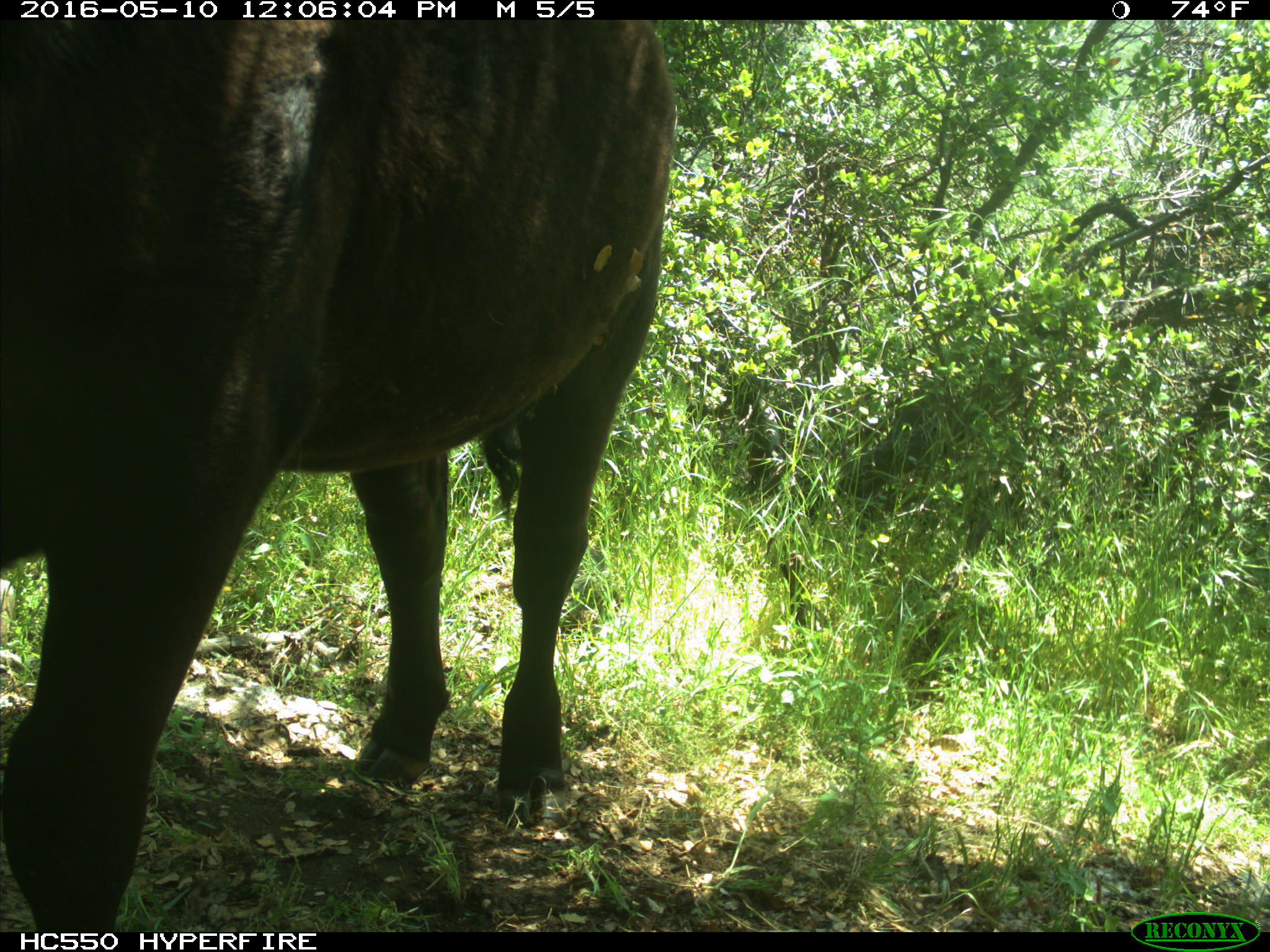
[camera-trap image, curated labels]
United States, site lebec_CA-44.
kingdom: Animalia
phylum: Chordata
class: Mammalia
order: Artiodactyla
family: Bovidae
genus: Bos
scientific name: Bos taurus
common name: domestic cow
Bos taurus (domestic cow).